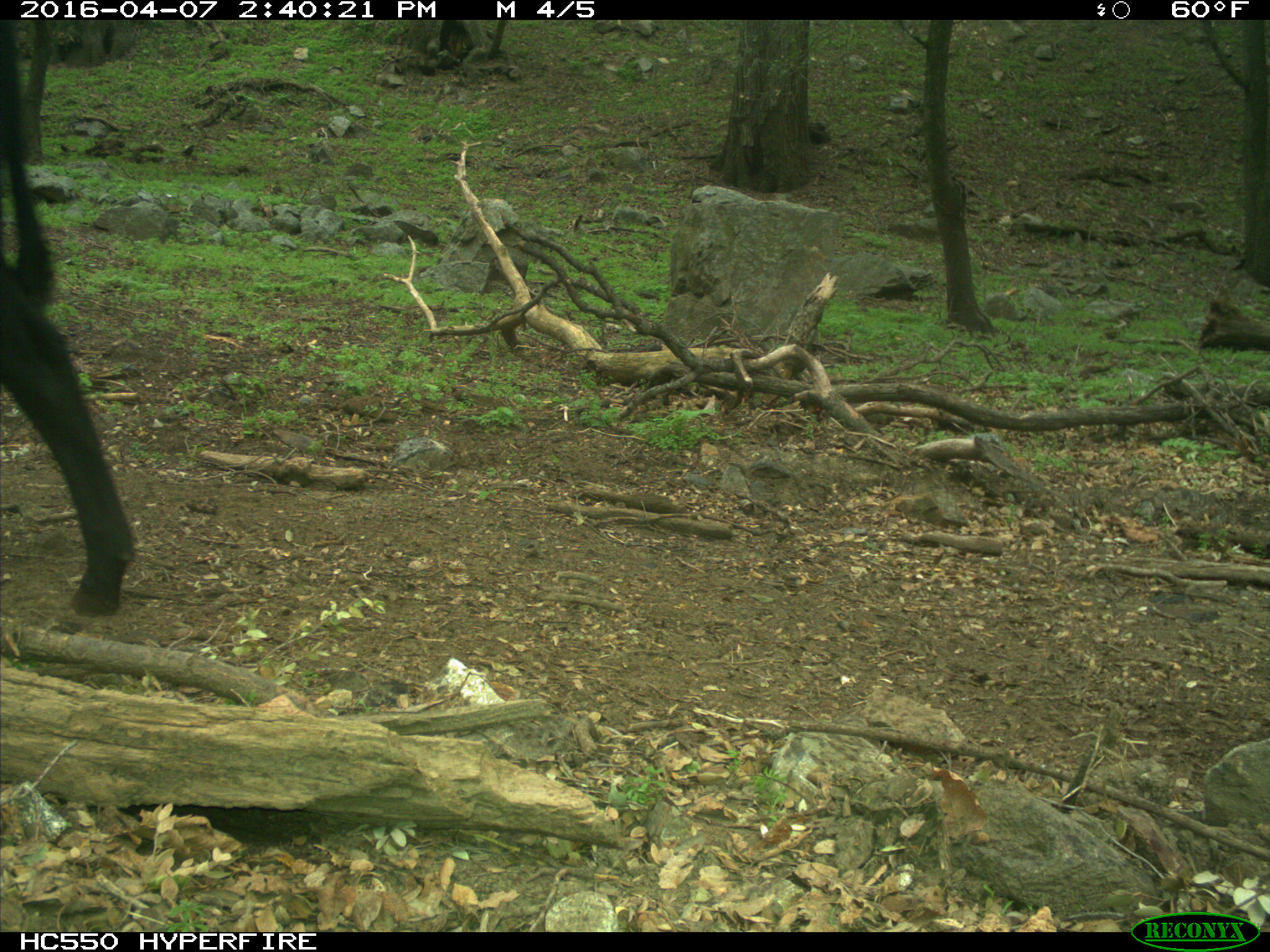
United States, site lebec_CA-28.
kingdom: Animalia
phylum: Chordata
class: Mammalia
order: Artiodactyla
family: Bovidae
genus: Bos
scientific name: Bos taurus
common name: domestic cow